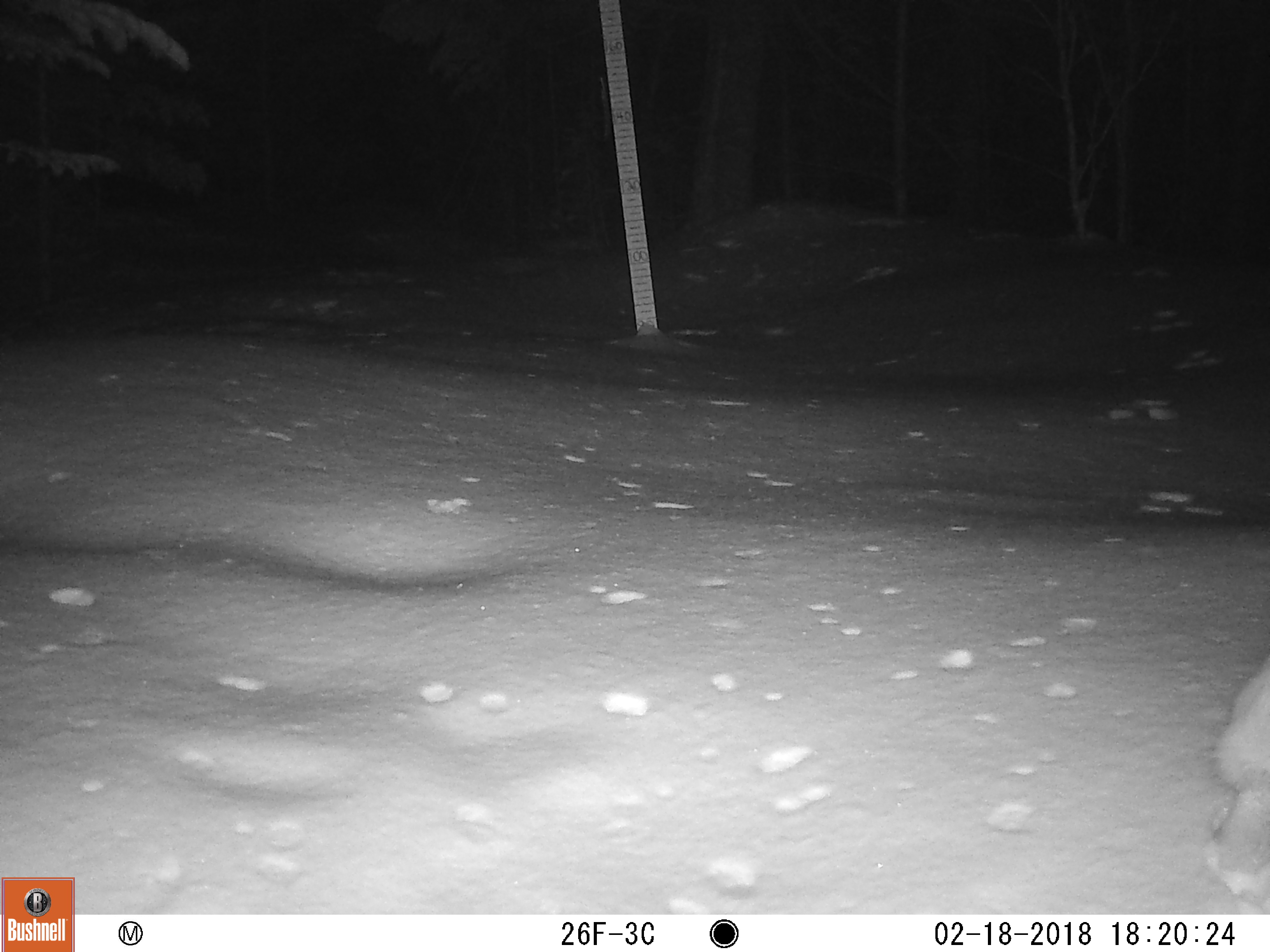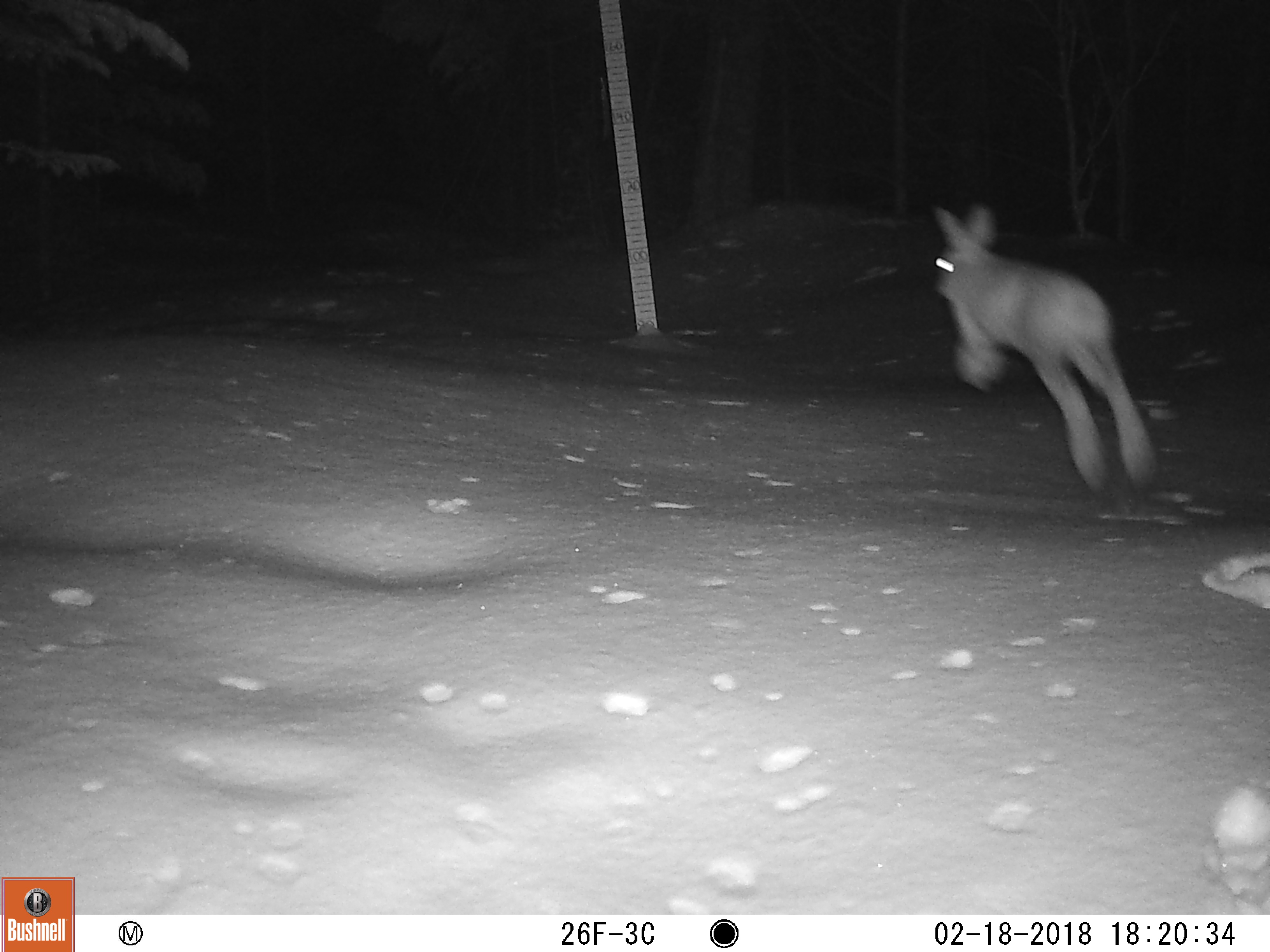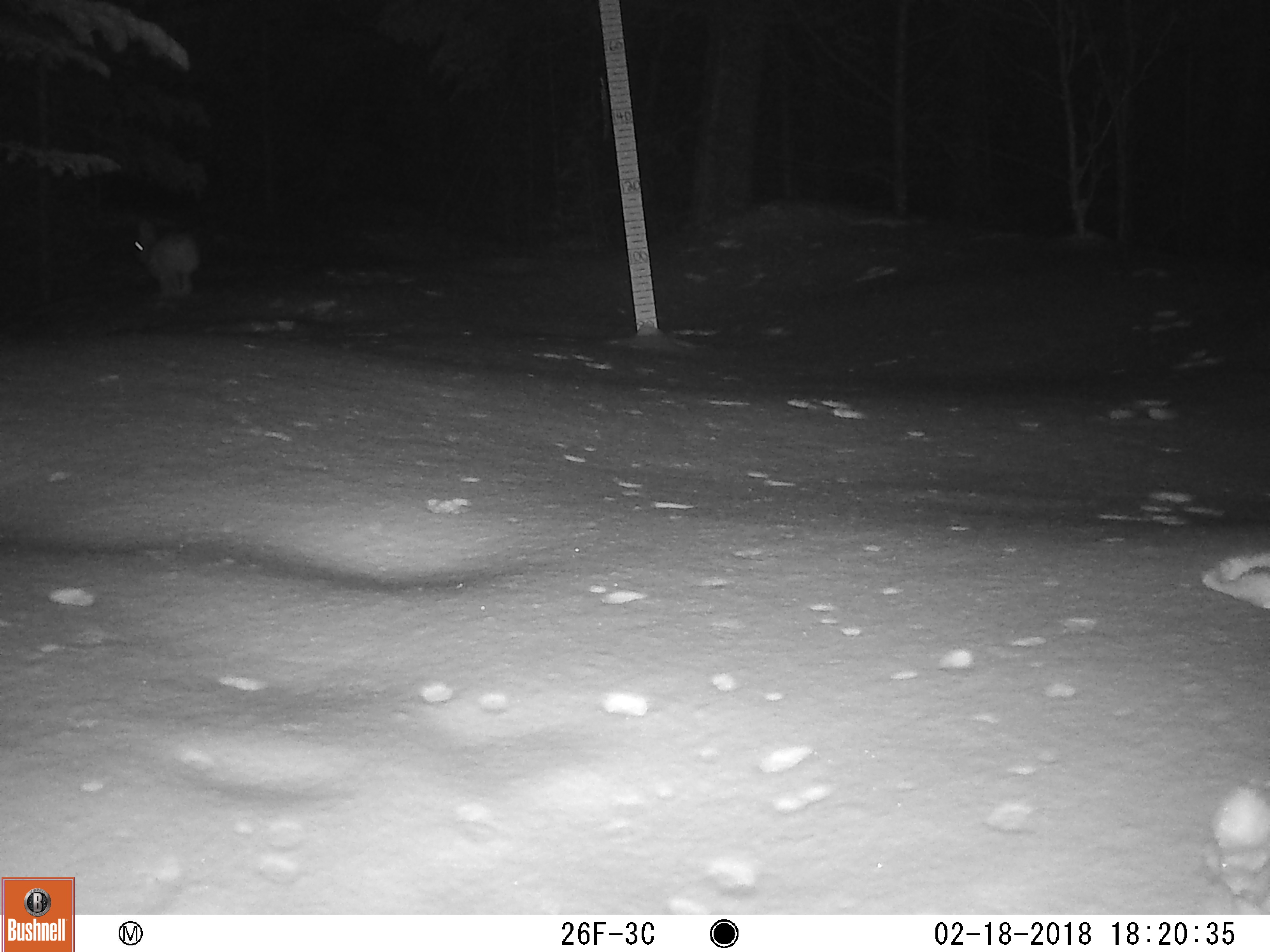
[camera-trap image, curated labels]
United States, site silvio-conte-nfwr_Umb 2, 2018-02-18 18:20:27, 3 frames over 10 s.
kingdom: Animalia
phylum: Chordata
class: Mammalia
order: Lagomorpha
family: Leporidae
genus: Lepus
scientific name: Lepus americanus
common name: snowshoe hare